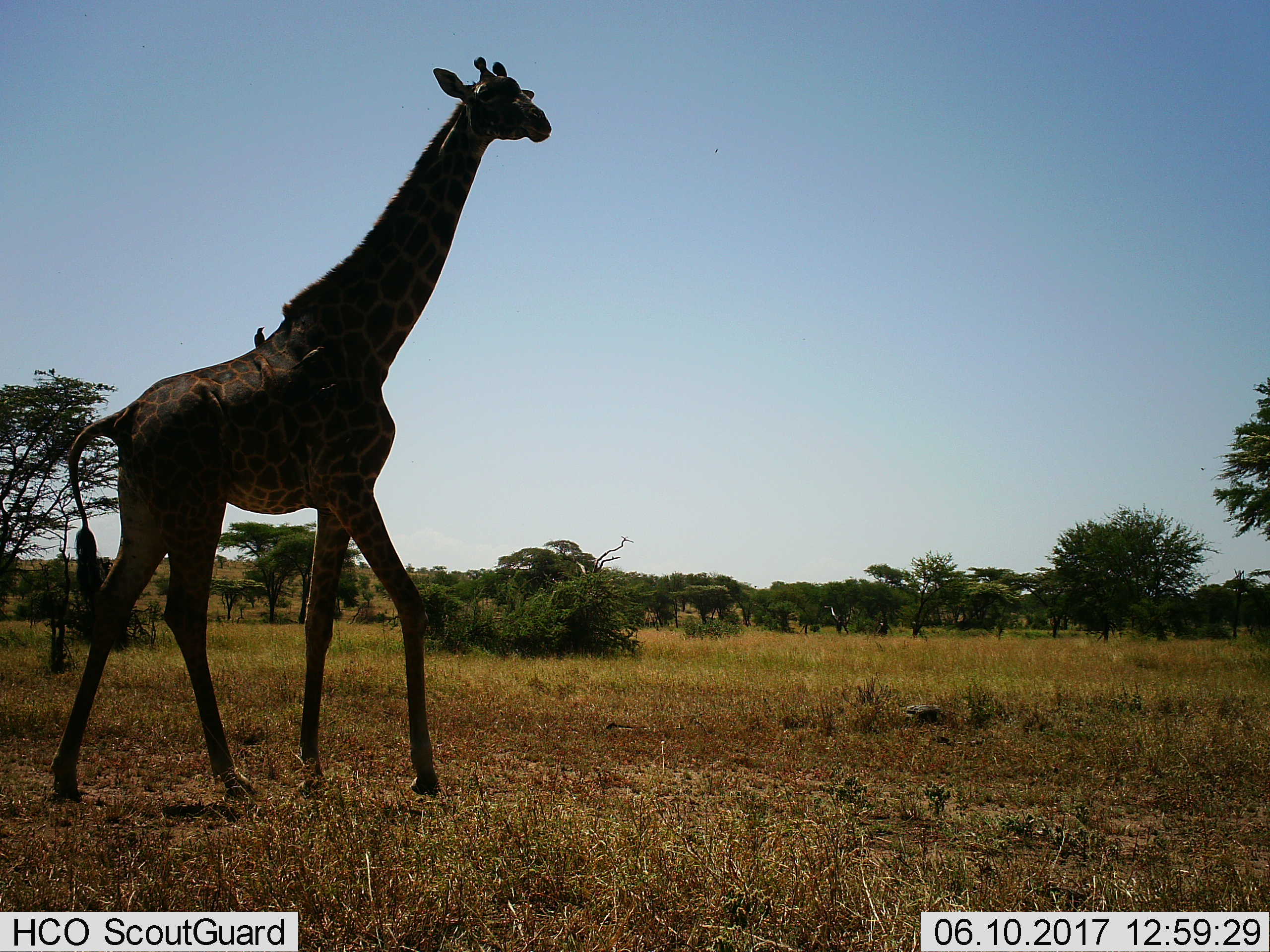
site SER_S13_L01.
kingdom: Animalia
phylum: Chordata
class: Mammalia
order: Artiodactyla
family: Giraffidae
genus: Giraffa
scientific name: Giraffa camelopardalis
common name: giraffe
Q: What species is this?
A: Giraffe (Giraffa camelopardalis).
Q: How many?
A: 1.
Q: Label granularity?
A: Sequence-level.